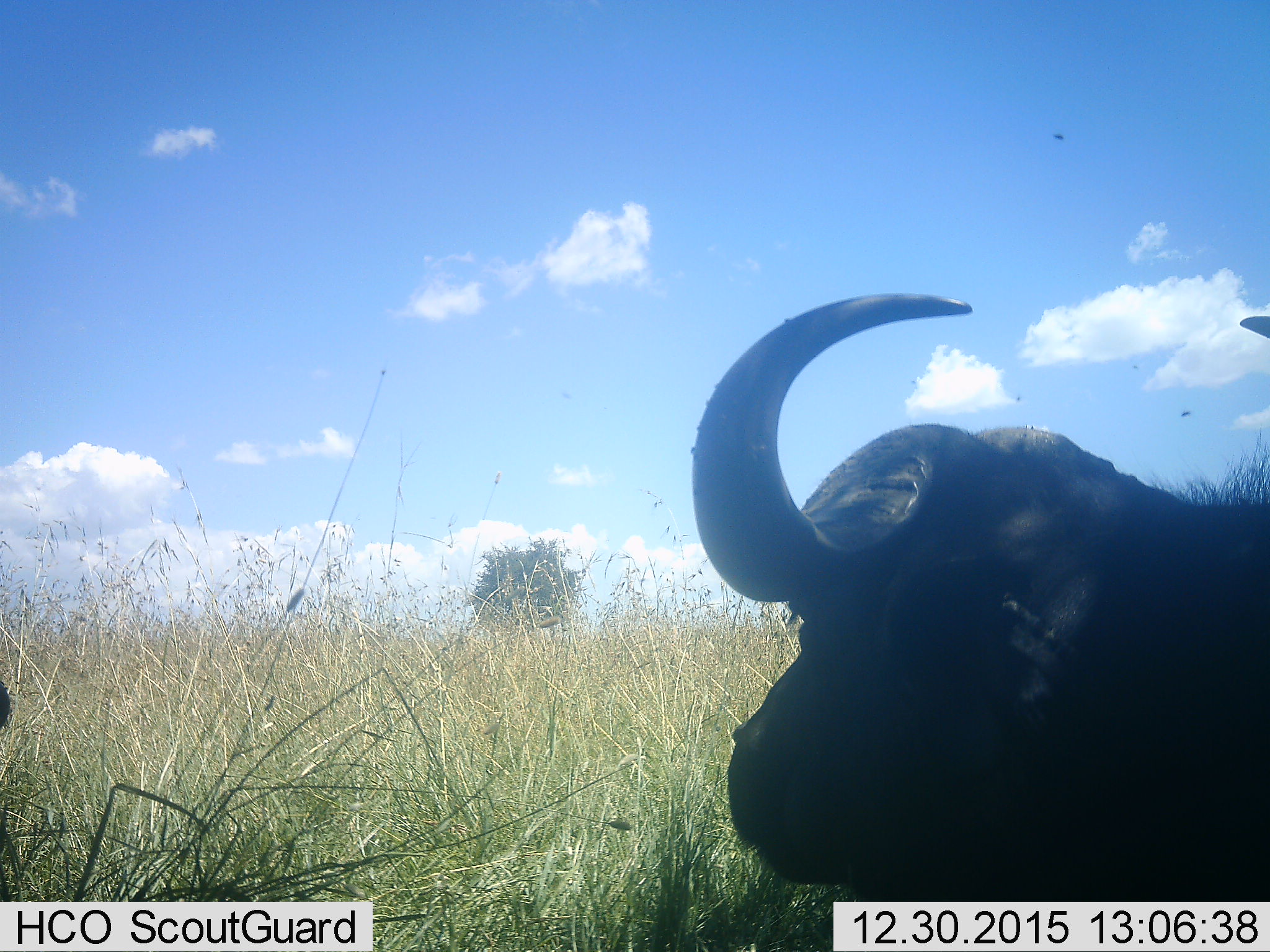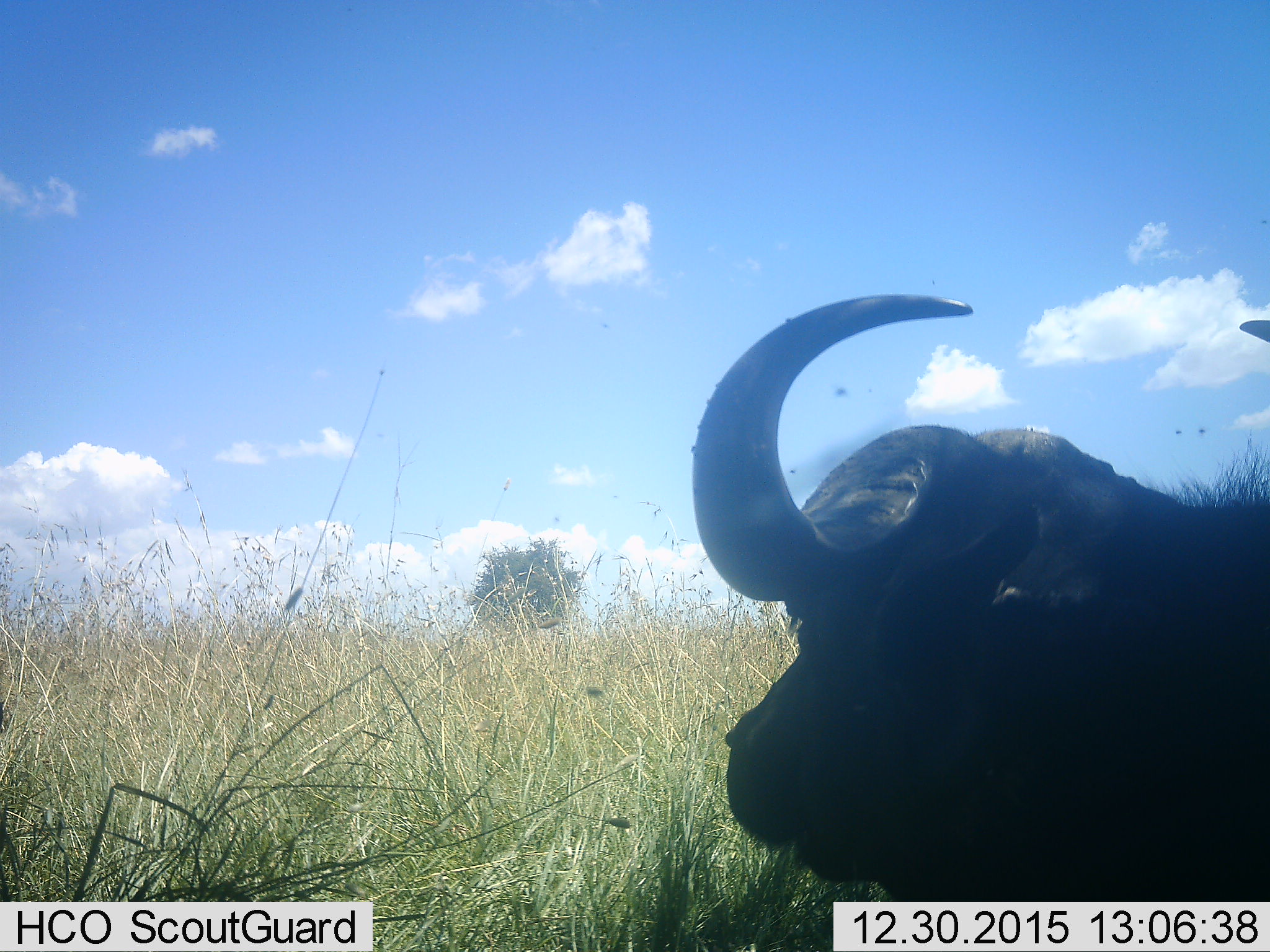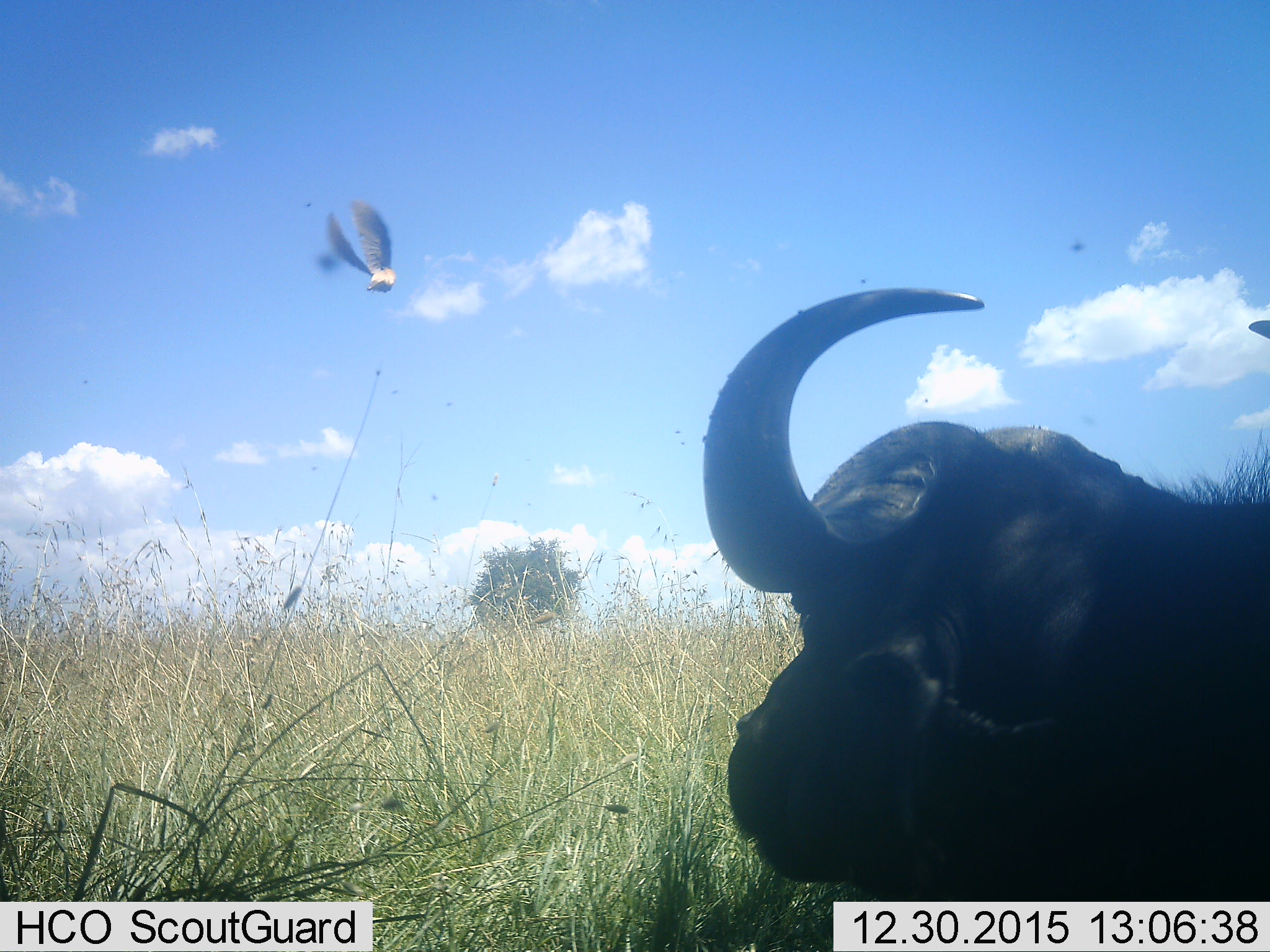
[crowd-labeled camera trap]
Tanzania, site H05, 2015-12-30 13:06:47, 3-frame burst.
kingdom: Animalia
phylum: Chordata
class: Mammalia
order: Artiodactyla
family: Bovidae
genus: Syncerus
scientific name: Syncerus caffer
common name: cape buffalo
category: buffalo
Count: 1.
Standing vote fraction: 29%.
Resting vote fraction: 43%.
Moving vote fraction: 29%.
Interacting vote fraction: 0%.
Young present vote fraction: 0%.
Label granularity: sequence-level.